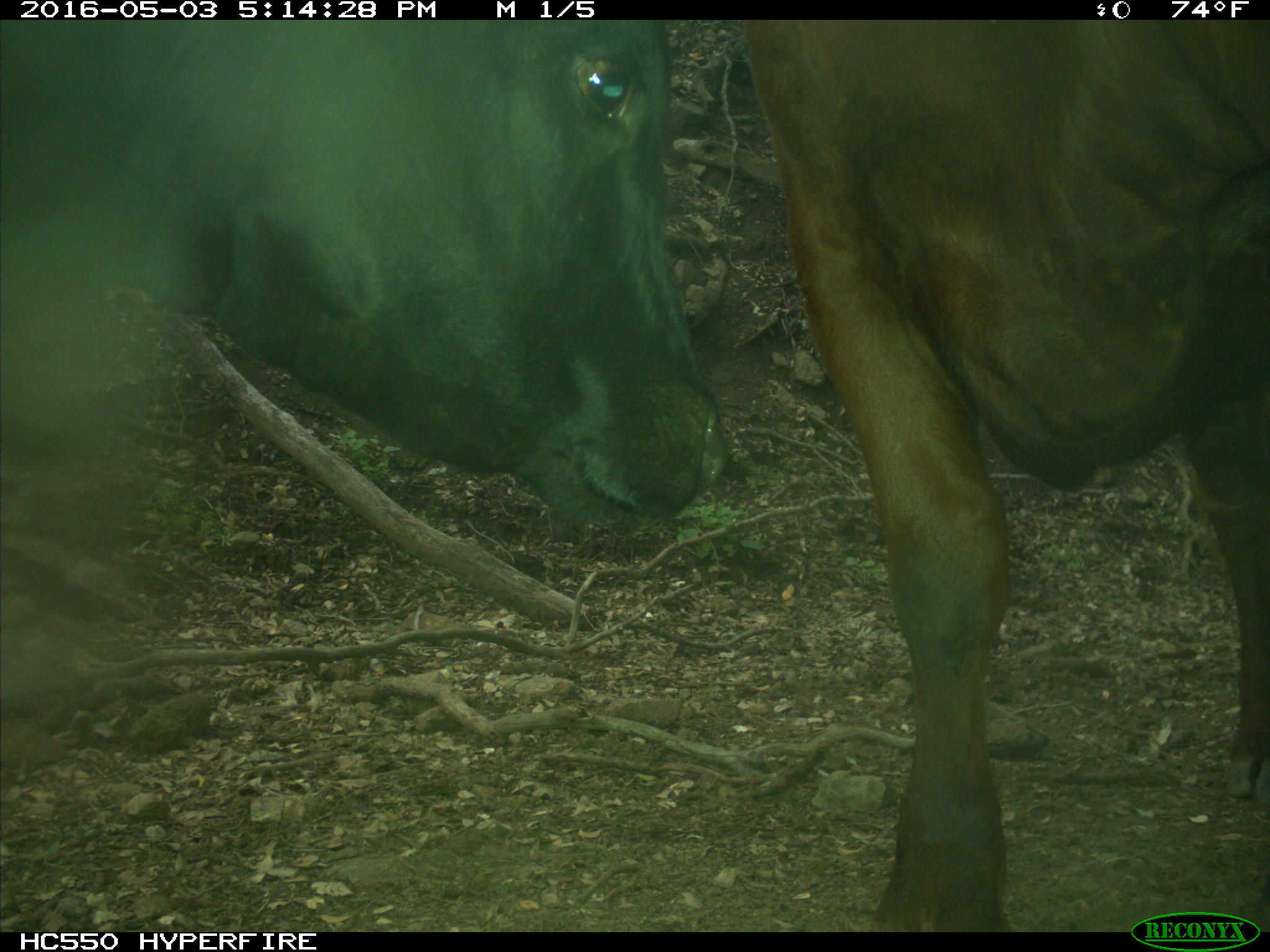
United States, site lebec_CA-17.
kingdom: Animalia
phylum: Chordata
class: Mammalia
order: Artiodactyla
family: Bovidae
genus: Bos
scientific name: Bos taurus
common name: domestic cow